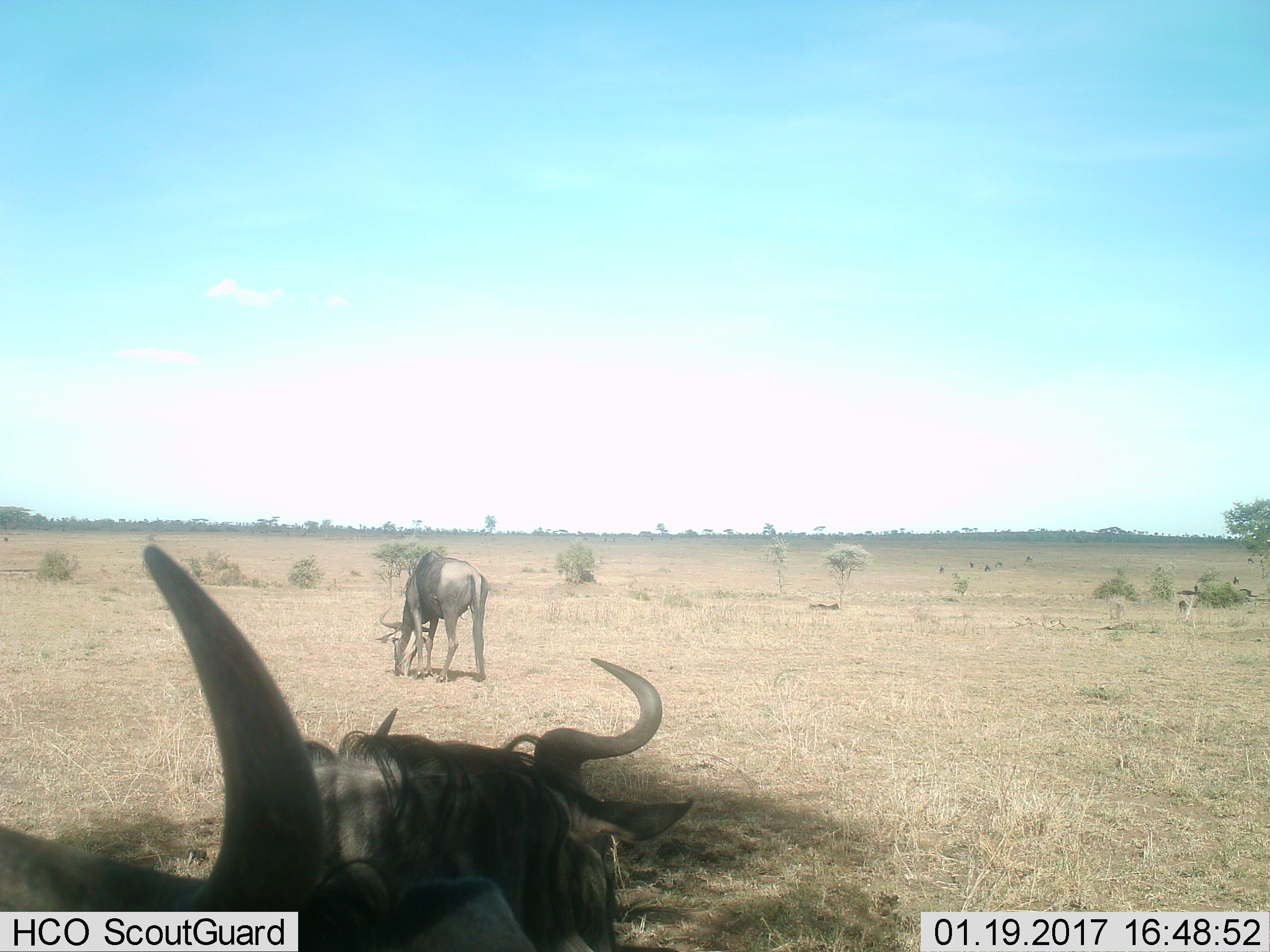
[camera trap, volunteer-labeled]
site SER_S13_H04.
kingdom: Animalia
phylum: Chordata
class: Mammalia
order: Artiodactyla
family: Bovidae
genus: Connochaetes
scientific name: Connochaetes taurinus taurinus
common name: blue wildebeest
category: wildebeestblue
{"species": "wildebeestblue (blue wildebeest) (Connochaetes taurinus taurinus)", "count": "3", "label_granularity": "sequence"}